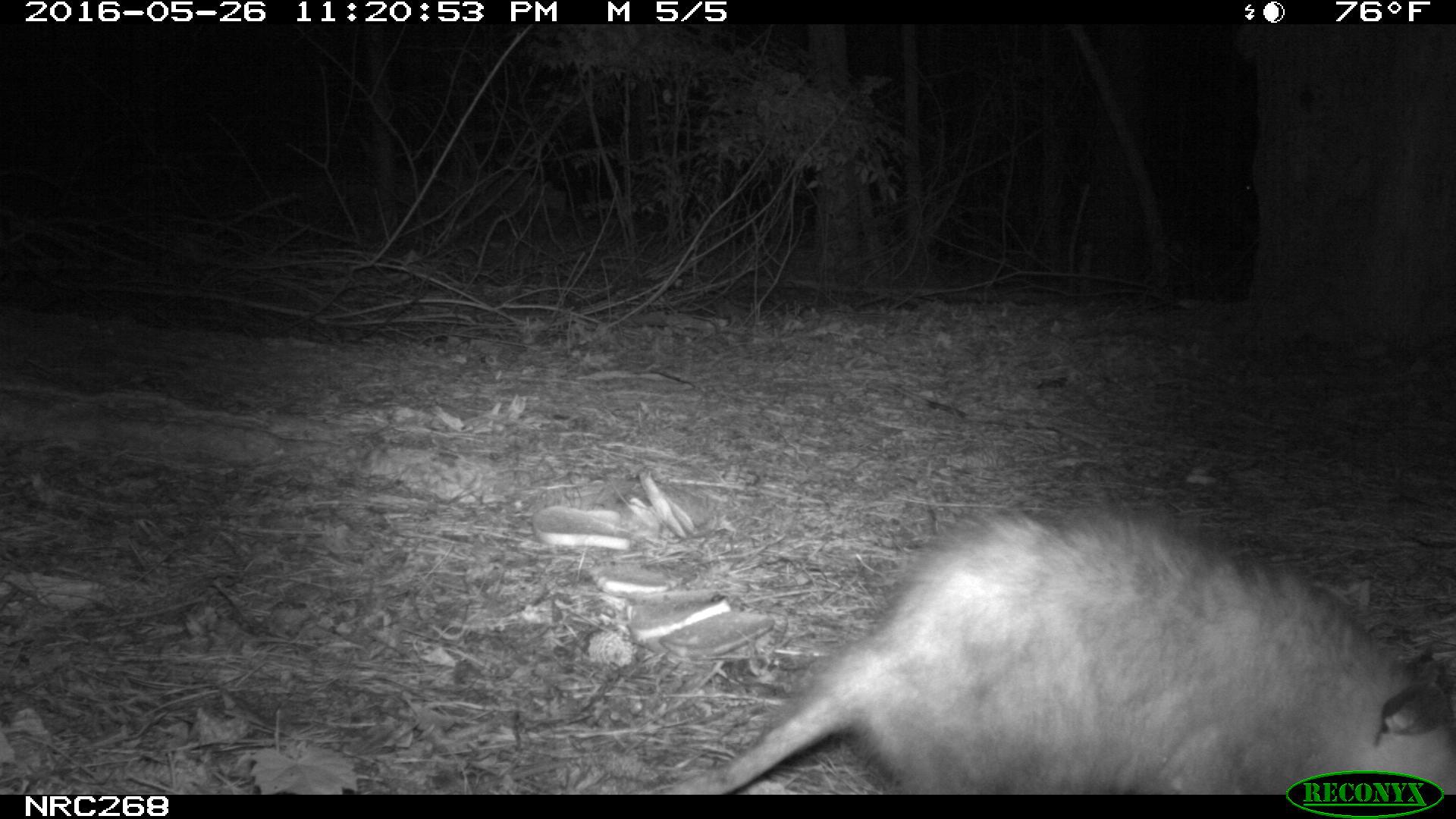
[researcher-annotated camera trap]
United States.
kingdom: Animalia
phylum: Chordata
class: Mammalia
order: Didelphimorphia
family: Didelphidae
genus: Didelphis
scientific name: Didelphis virginiana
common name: virginia opossum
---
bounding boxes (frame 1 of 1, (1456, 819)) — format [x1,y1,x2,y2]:
Virginia Opossum: [690,491,1456,796]